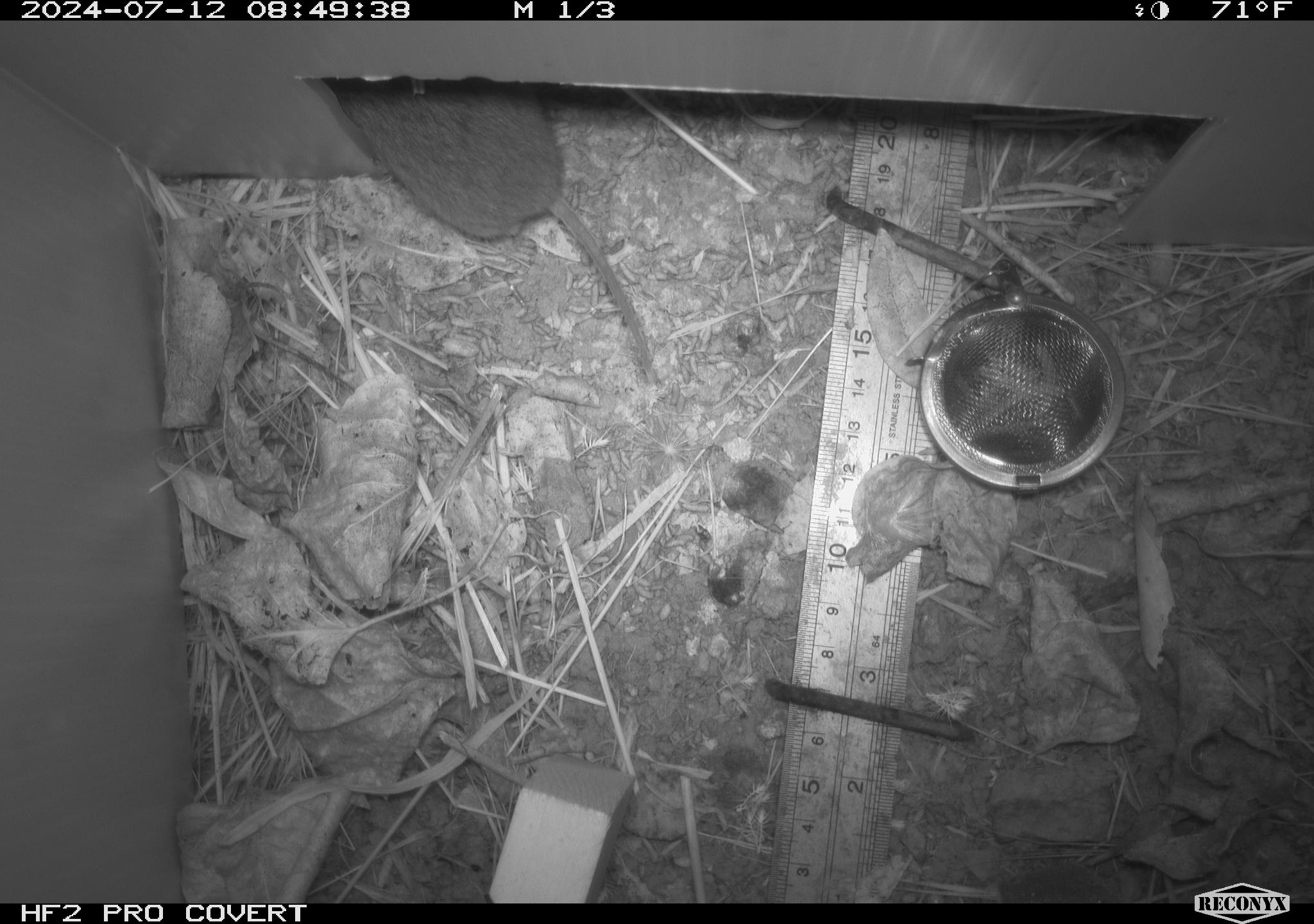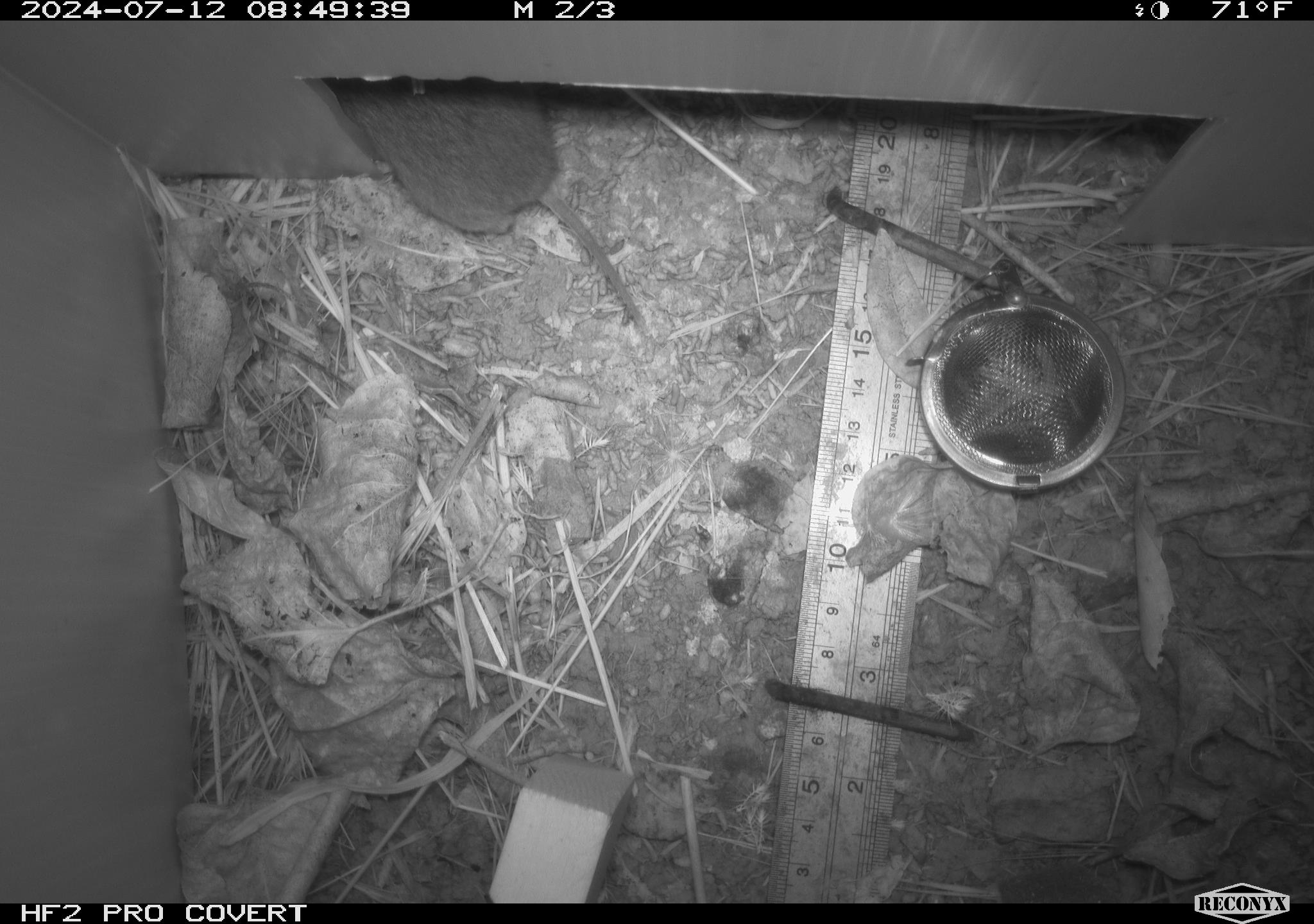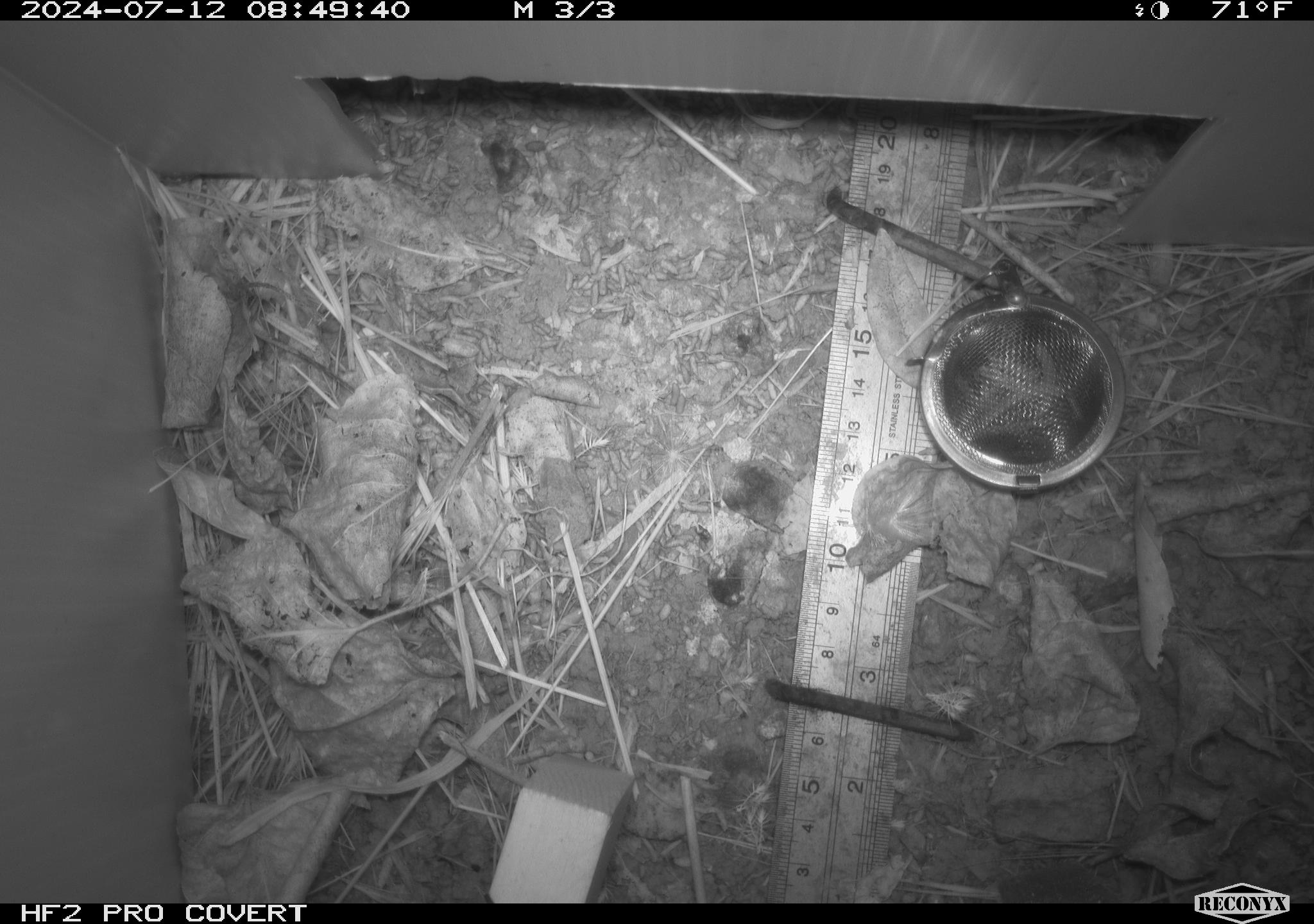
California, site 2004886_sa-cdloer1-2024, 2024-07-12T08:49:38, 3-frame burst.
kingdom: Animalia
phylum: Chordata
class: Mammalia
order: Rodentia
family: Cricetidae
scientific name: Arvicolinae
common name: voles, lemmings, and muskrats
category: arvicolinae subfamily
Arvicolinae subfamily (voles, lemmings, and muskrats) (Arvicolinae).